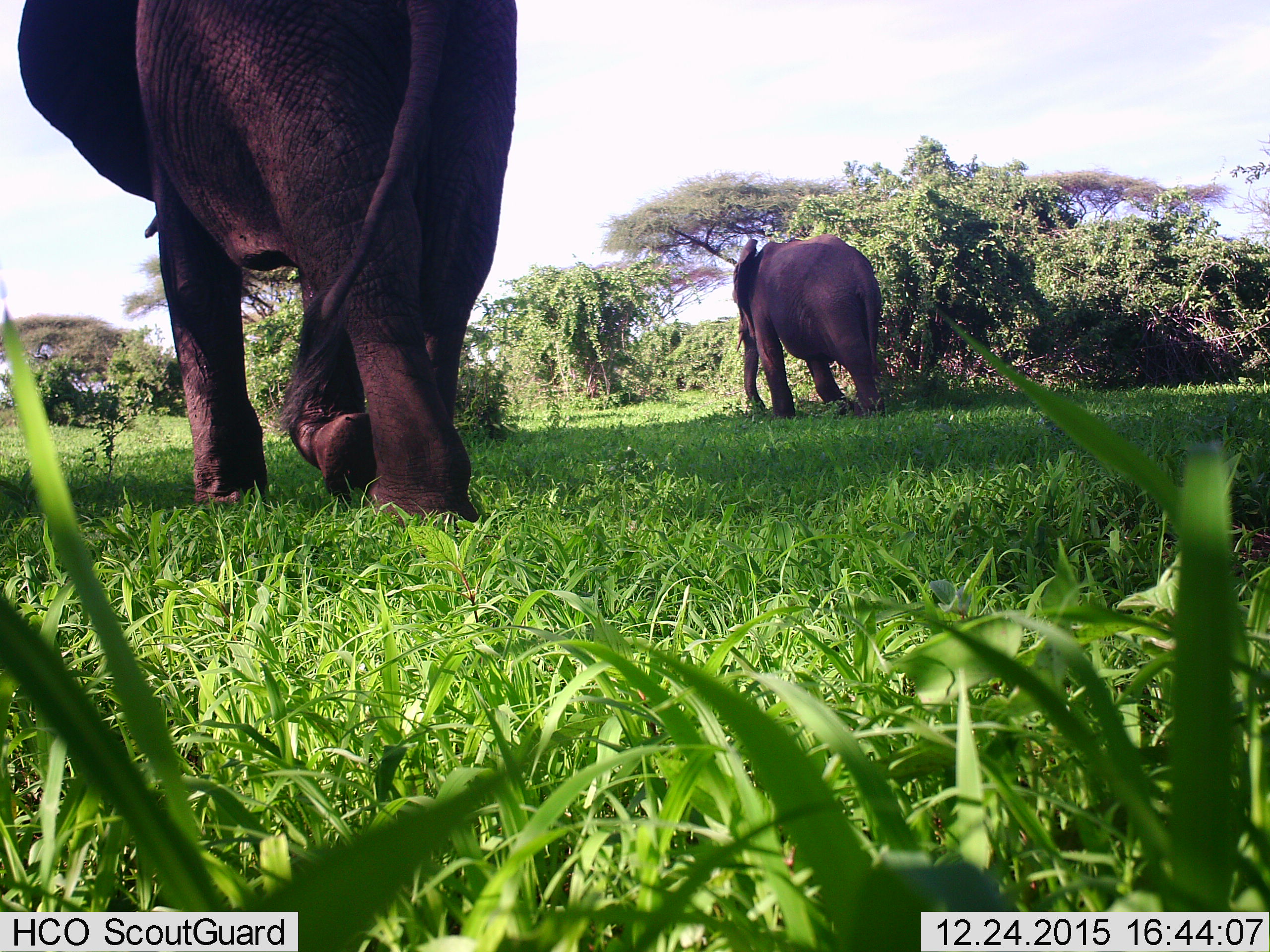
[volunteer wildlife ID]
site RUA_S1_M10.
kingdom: Animalia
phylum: Chordata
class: Mammalia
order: Proboscidea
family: Elephantidae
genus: Loxodonta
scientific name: Loxodonta africana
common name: african bush elephant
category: elephant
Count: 2.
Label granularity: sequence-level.